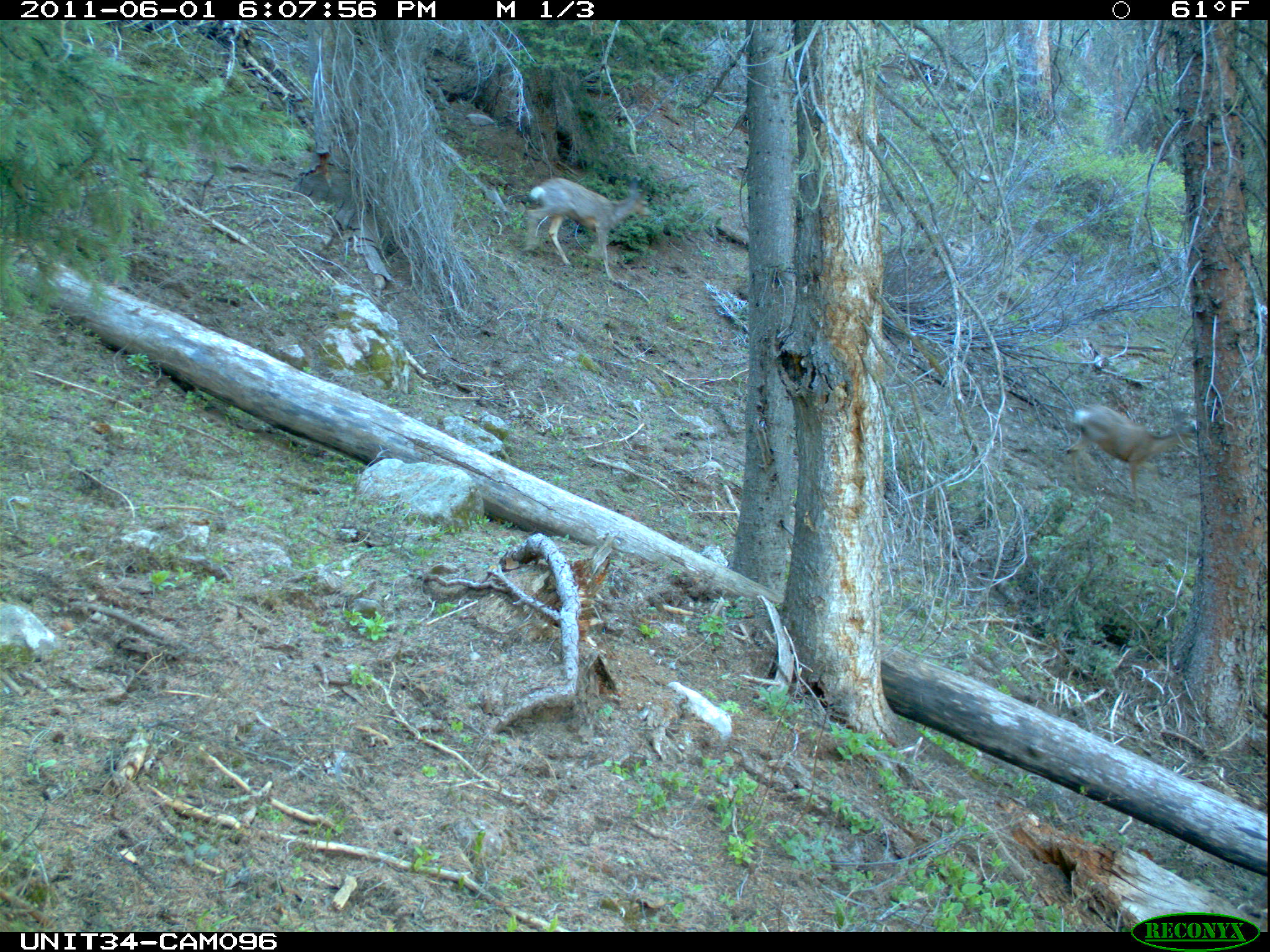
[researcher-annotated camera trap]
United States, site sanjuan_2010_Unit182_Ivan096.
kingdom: Animalia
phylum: Chordata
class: Mammalia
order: Artiodactyla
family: Cervidae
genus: Odocoileus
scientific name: Odocoileus hemionus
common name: mule deer